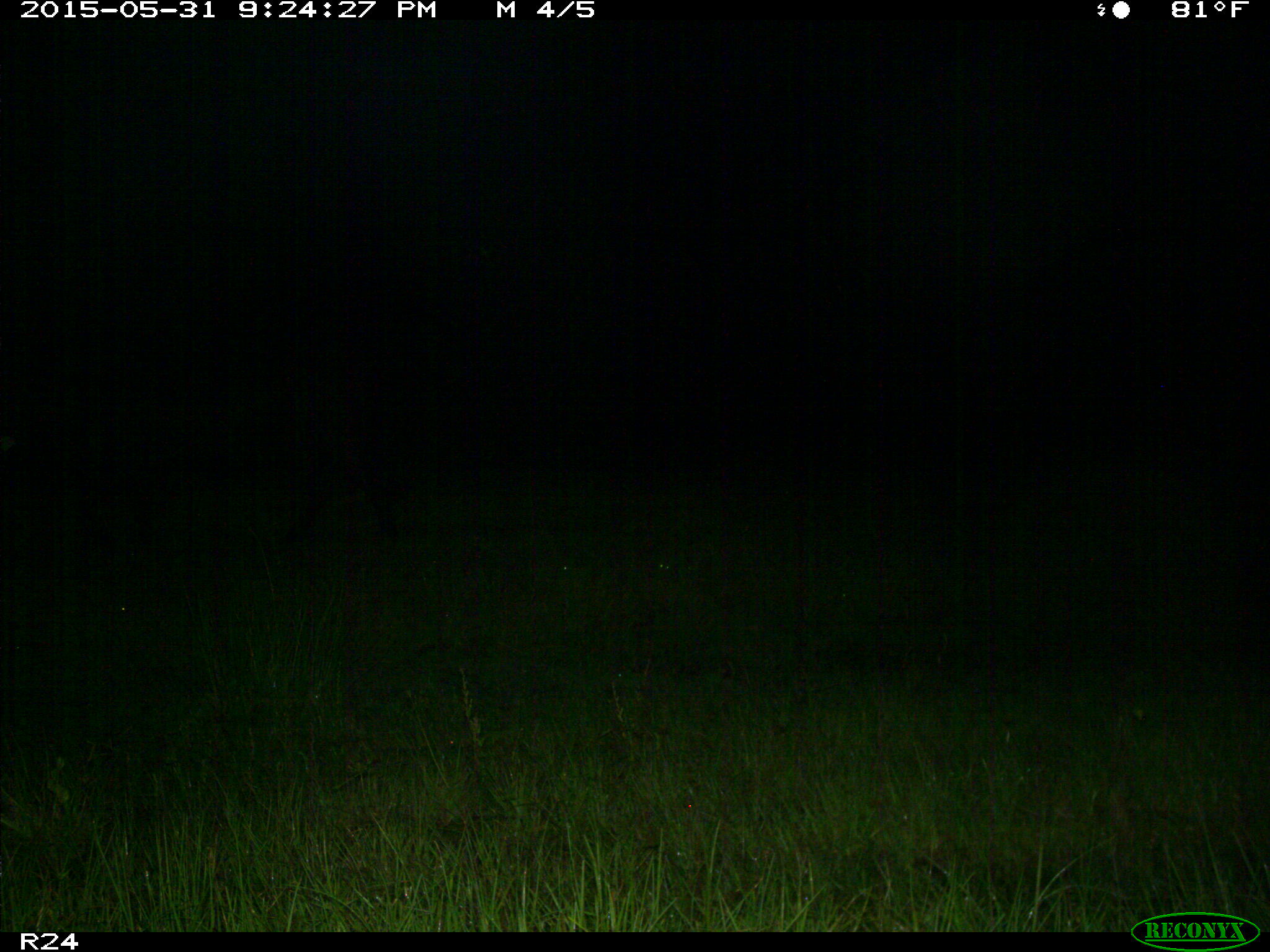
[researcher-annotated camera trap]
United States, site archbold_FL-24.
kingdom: Animalia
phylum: Chordata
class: Mammalia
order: Artiodactyla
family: Bovidae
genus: Bos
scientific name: Bos taurus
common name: domestic cow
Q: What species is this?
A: Bos taurus (domestic cow).